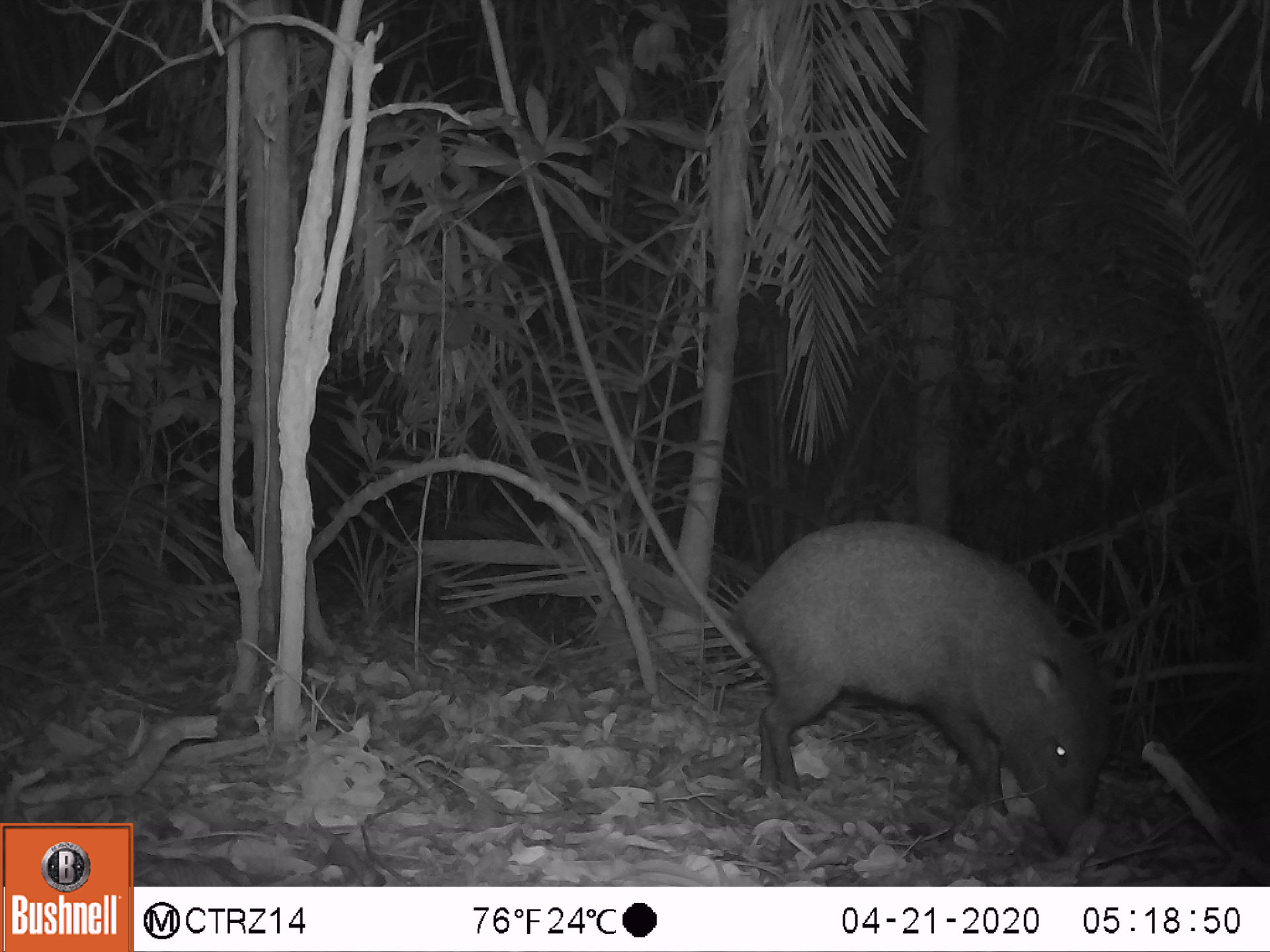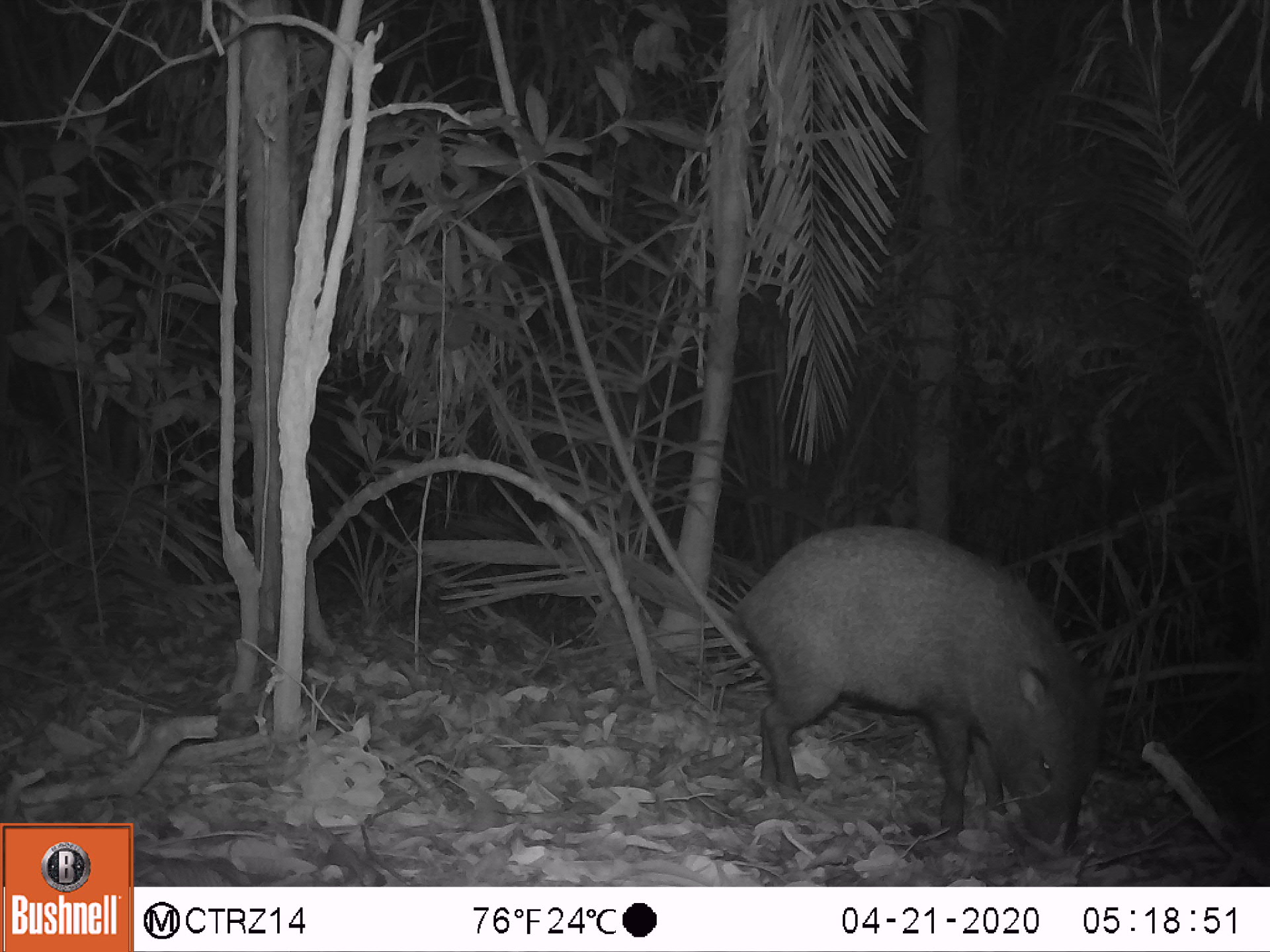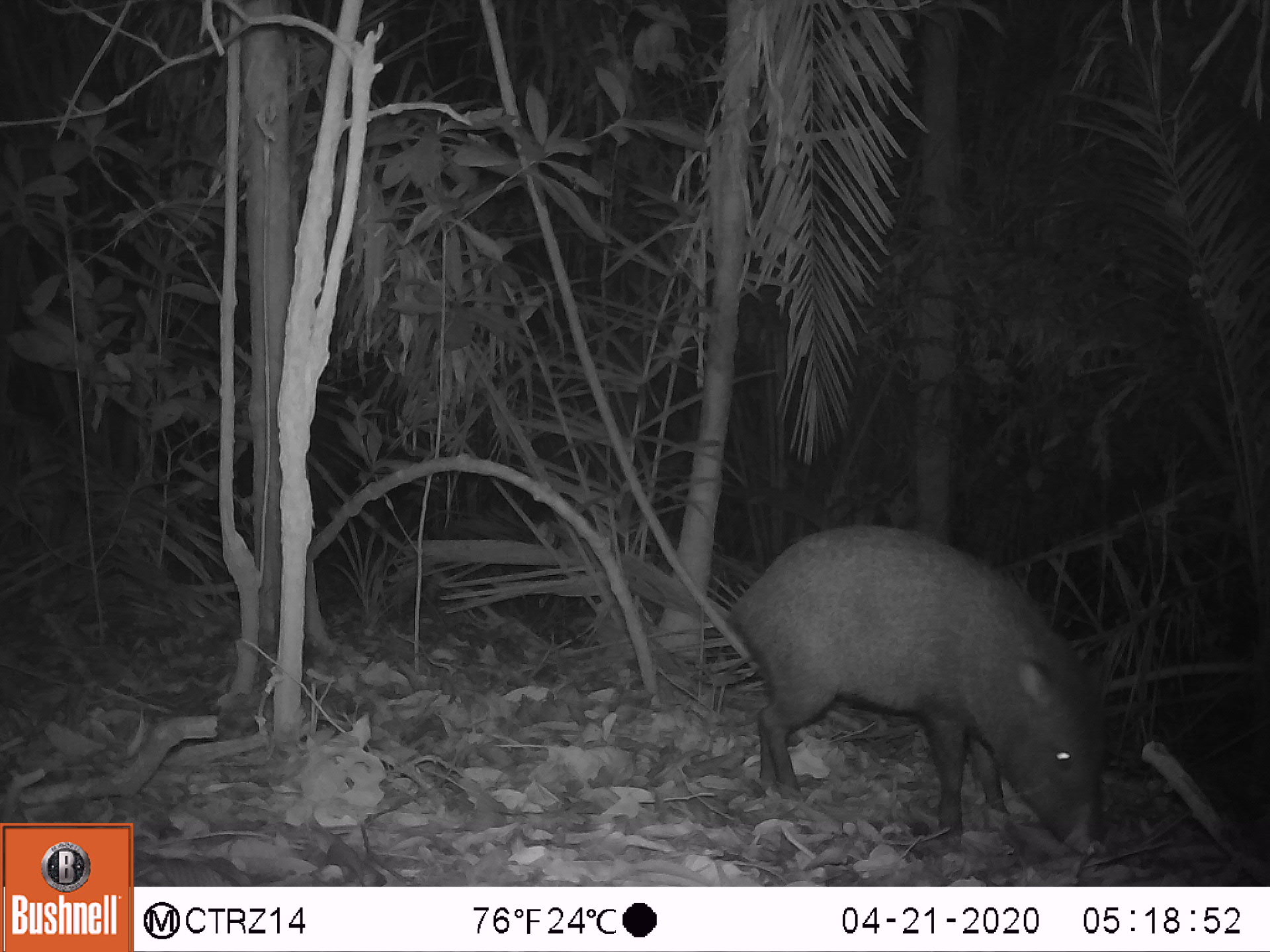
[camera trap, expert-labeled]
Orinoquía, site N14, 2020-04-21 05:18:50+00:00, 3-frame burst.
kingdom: Animalia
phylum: Chordata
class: Mammalia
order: Artiodactyla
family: Tayassuidae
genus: Pecari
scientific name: Pecari tajacu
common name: collared peccary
Collared peccary (Pecari tajacu).